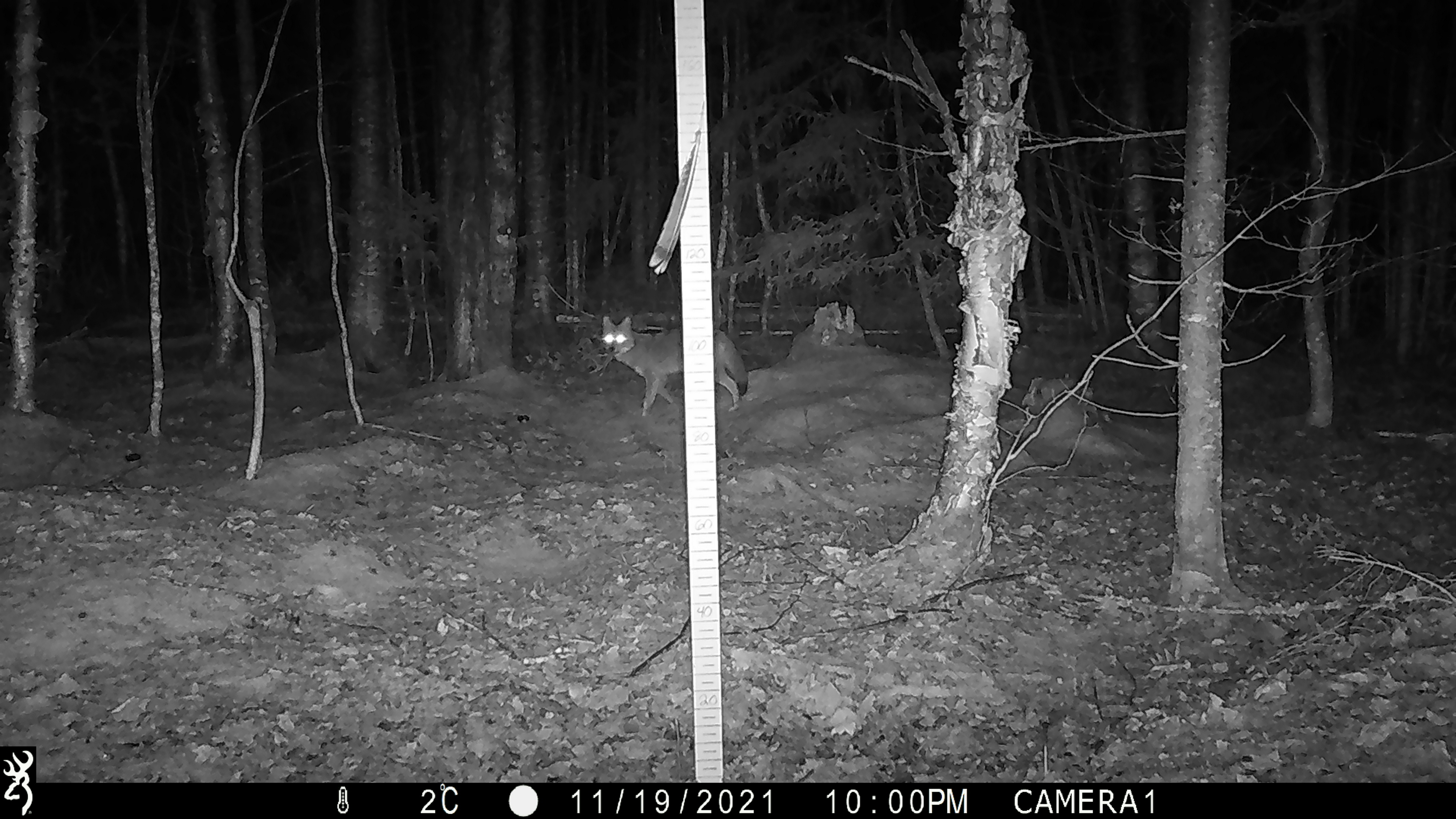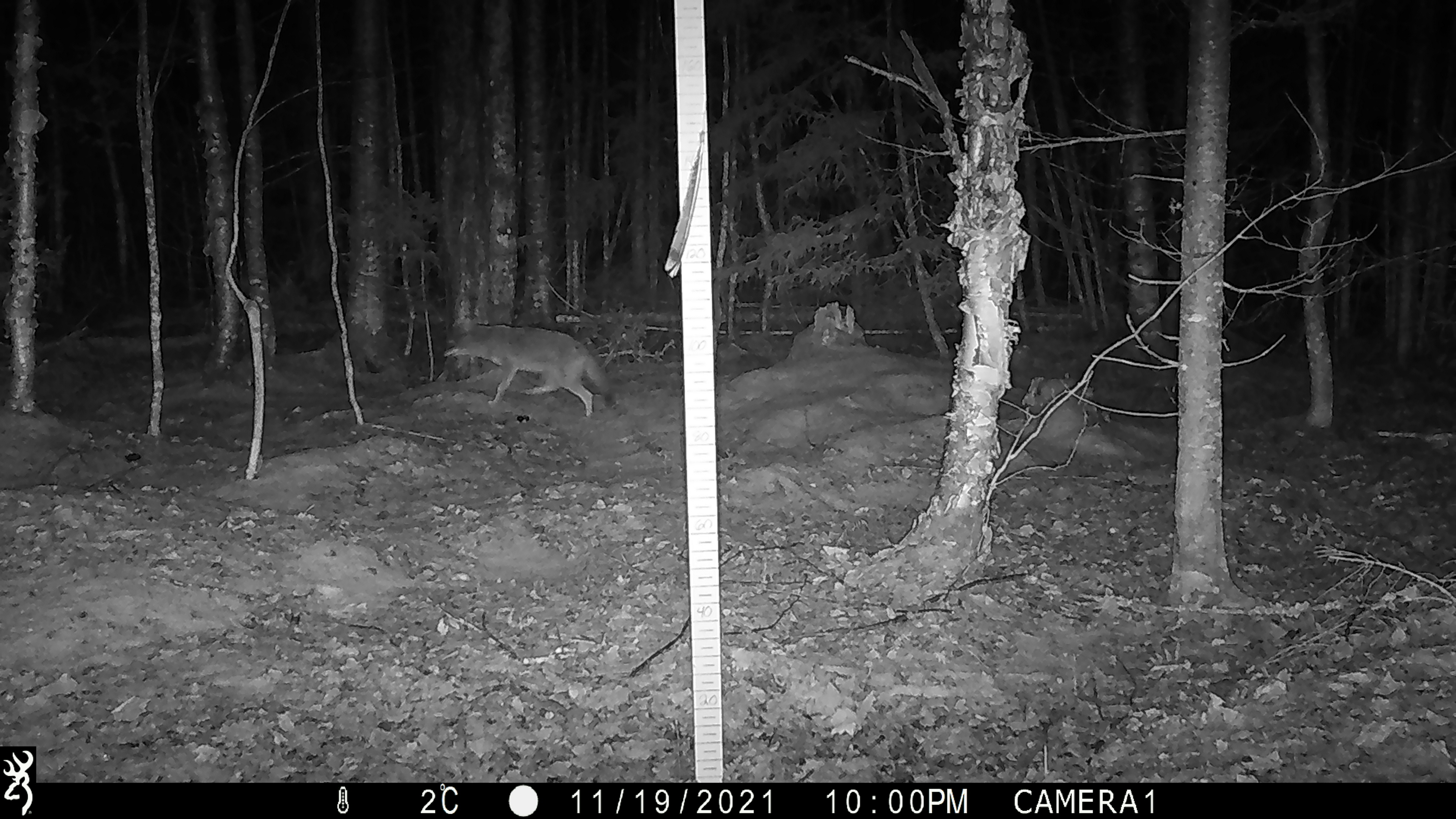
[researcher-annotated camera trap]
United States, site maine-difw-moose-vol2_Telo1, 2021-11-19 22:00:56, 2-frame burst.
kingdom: Animalia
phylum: Chordata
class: Mammalia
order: Carnivora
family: Canidae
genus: Canis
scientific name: Canis latrans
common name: coyote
Coyote (Canis latrans).